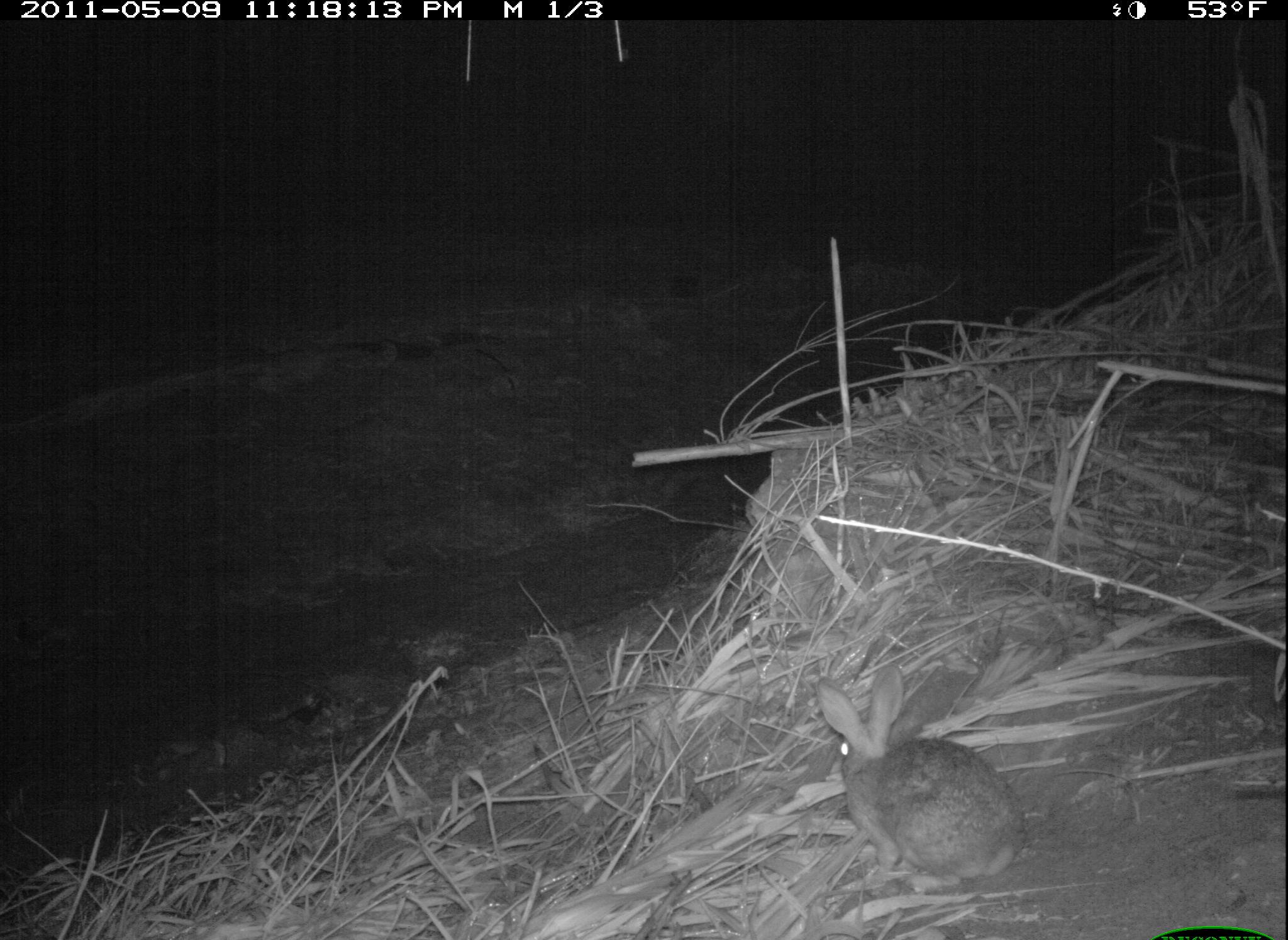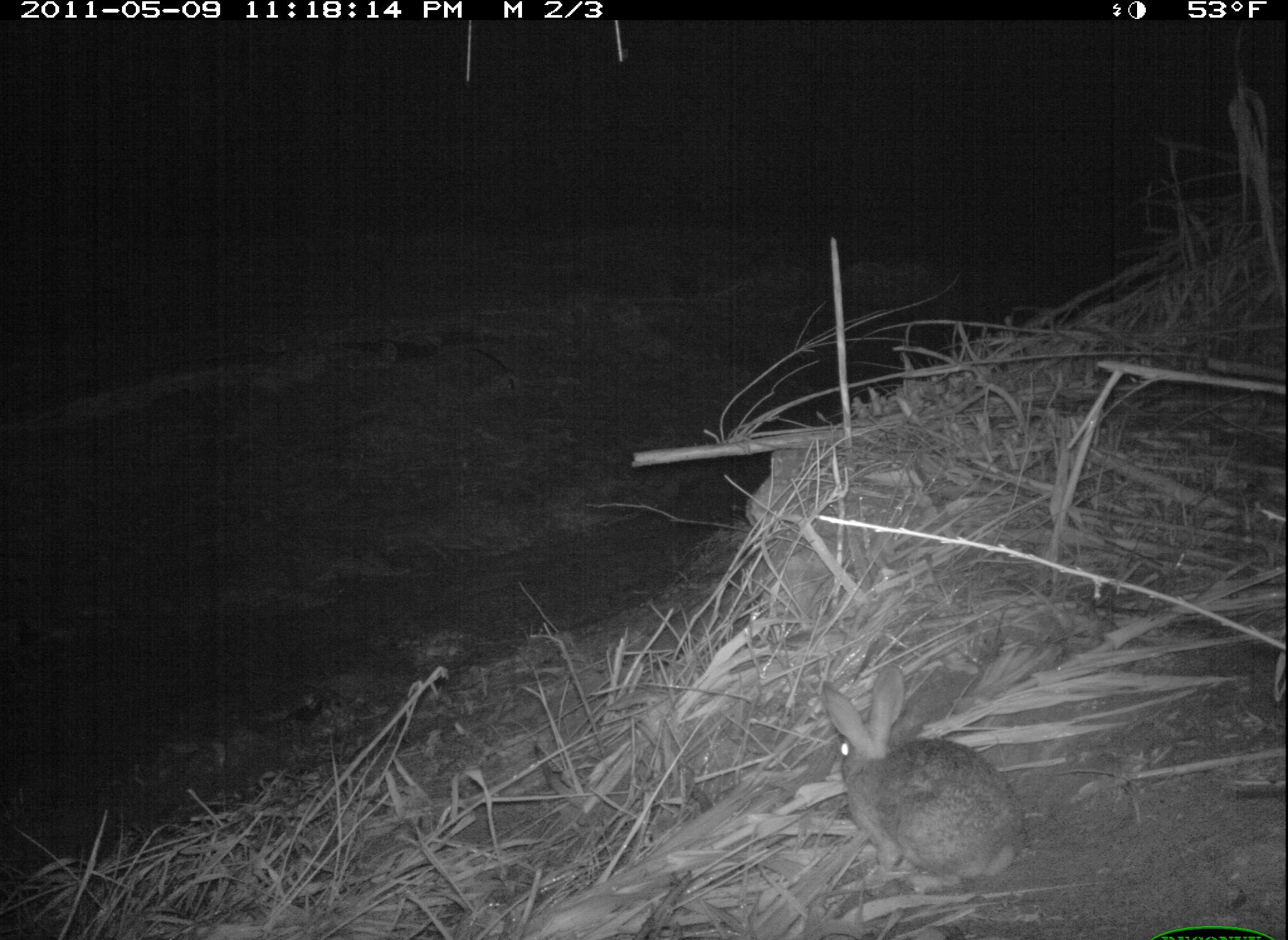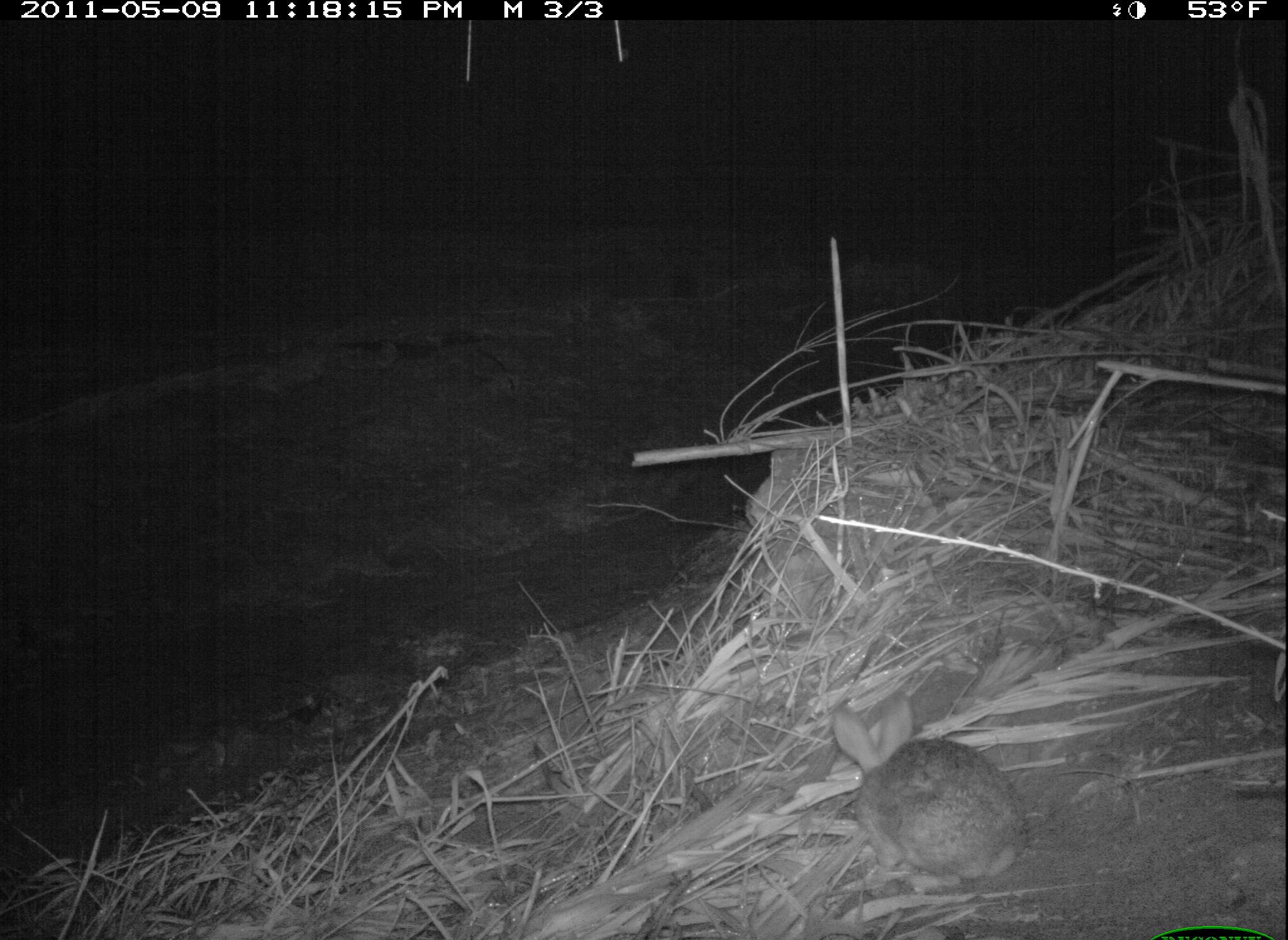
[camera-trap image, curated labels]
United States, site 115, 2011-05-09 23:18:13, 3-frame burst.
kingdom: Animalia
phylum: Chordata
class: Mammalia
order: Lagomorpha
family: Leporidae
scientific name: Leporidae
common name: rabbits and hares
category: rabbit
Rabbit (rabbits and hares) (Leporidae).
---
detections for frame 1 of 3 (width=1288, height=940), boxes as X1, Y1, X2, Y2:
rabbit: 801, 662, 1044, 902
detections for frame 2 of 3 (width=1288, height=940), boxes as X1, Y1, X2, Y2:
rabbit: 810, 662, 1040, 894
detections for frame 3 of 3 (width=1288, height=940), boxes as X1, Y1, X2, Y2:
rabbit: 823, 672, 1061, 897